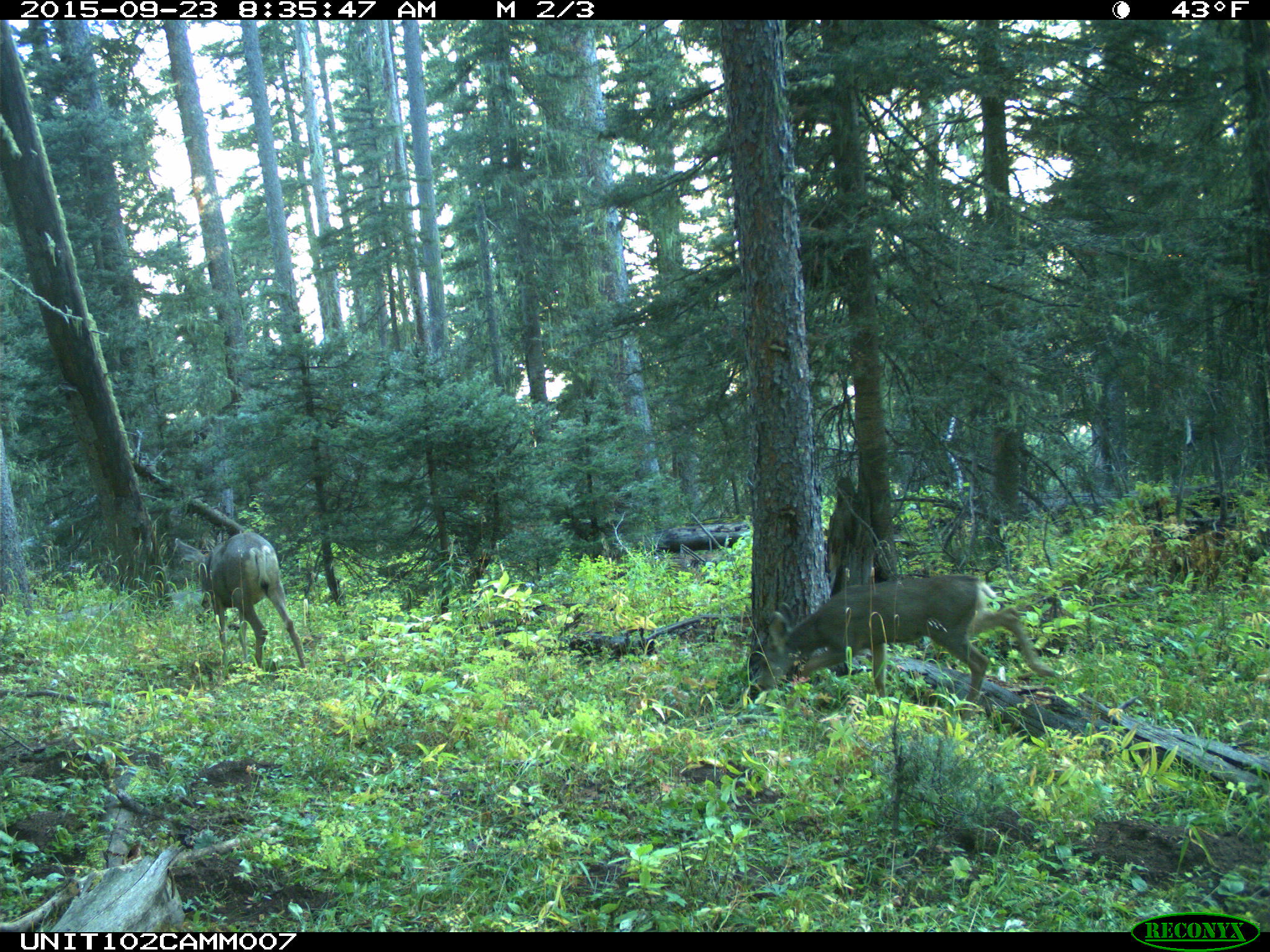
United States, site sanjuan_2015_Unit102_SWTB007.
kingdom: Animalia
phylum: Chordata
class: Mammalia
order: Artiodactyla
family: Cervidae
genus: Odocoileus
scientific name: Odocoileus hemionus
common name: mule deer